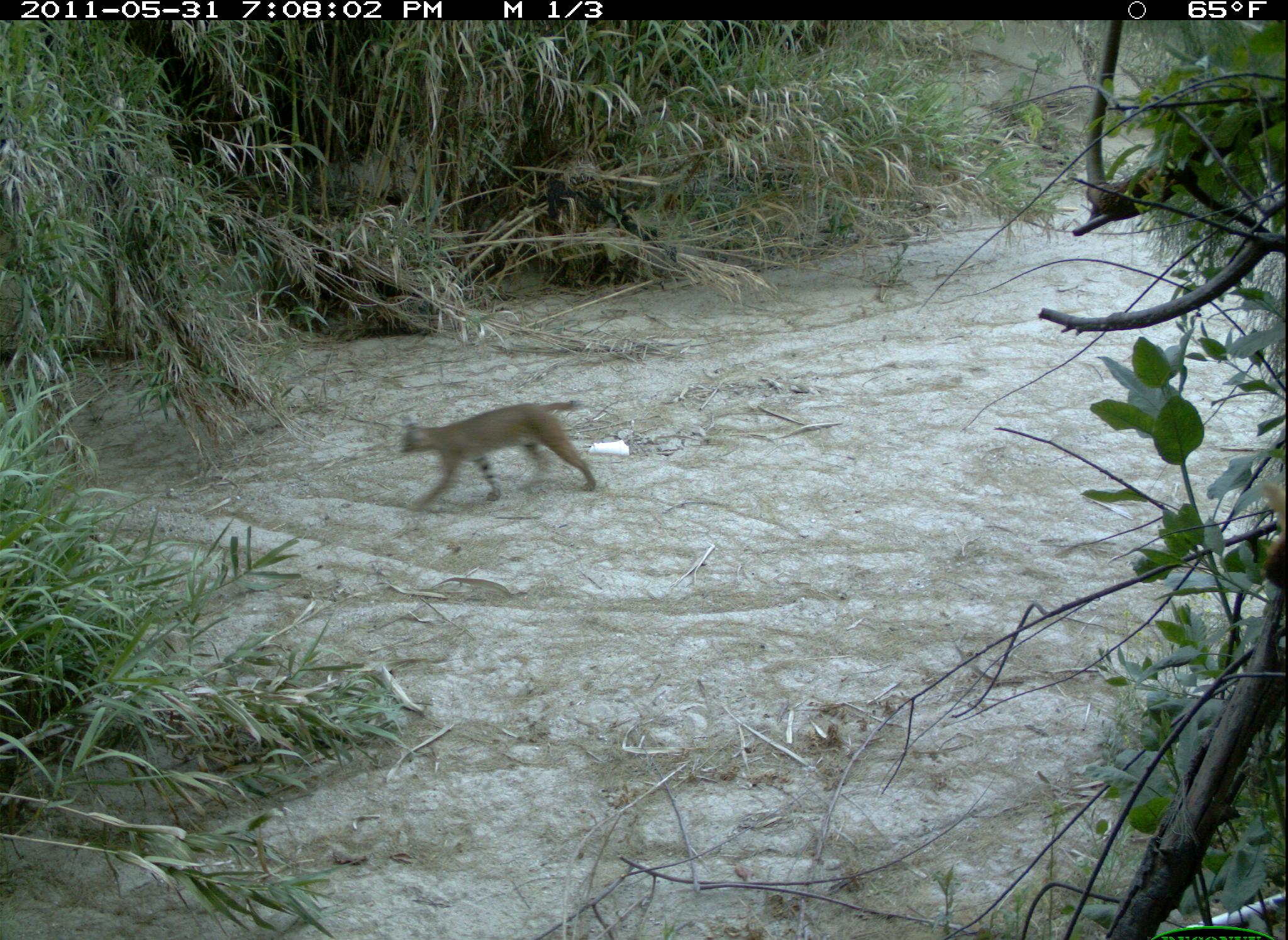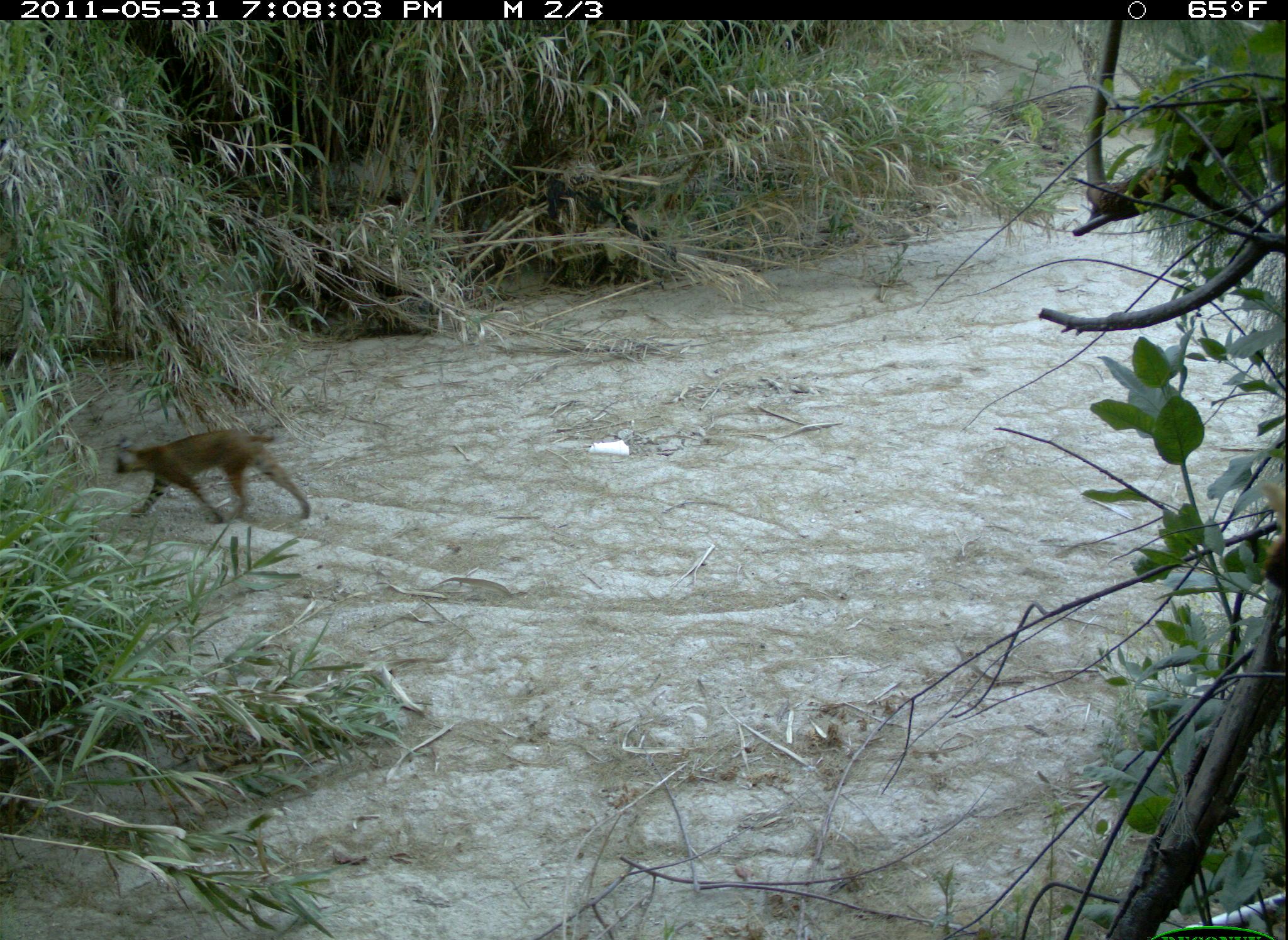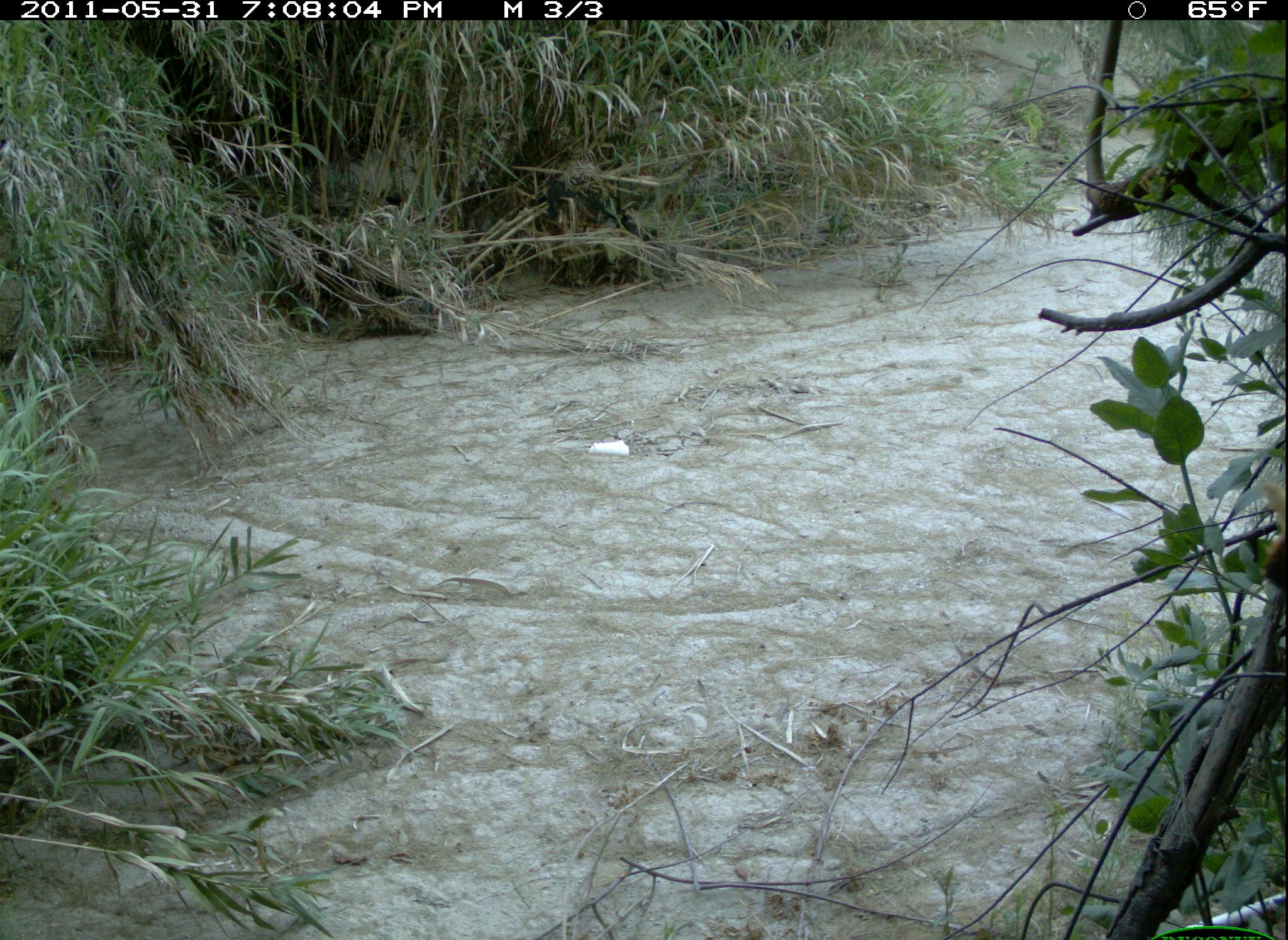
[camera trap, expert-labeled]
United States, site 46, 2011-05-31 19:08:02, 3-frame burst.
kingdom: Animalia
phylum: Chordata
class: Mammalia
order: Carnivora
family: Felidae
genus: Lynx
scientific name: Lynx rufus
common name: bobcat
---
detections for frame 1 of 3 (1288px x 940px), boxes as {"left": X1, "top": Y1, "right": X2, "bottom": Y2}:
bobcat: {"left": 390, "top": 387, "right": 628, "bottom": 519}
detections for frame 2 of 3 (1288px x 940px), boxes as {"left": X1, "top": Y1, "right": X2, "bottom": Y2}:
bobcat: {"left": 101, "top": 420, "right": 325, "bottom": 538}